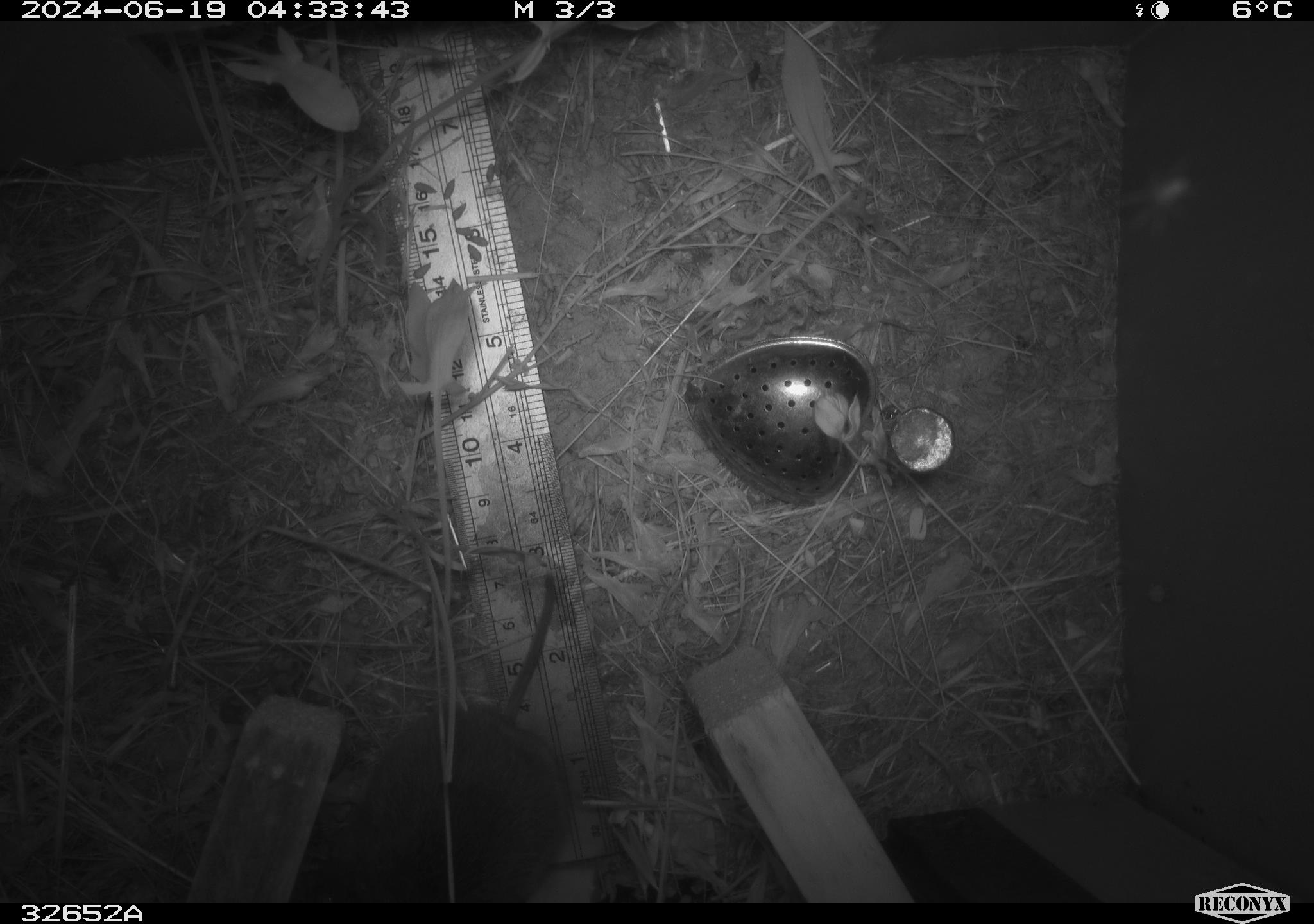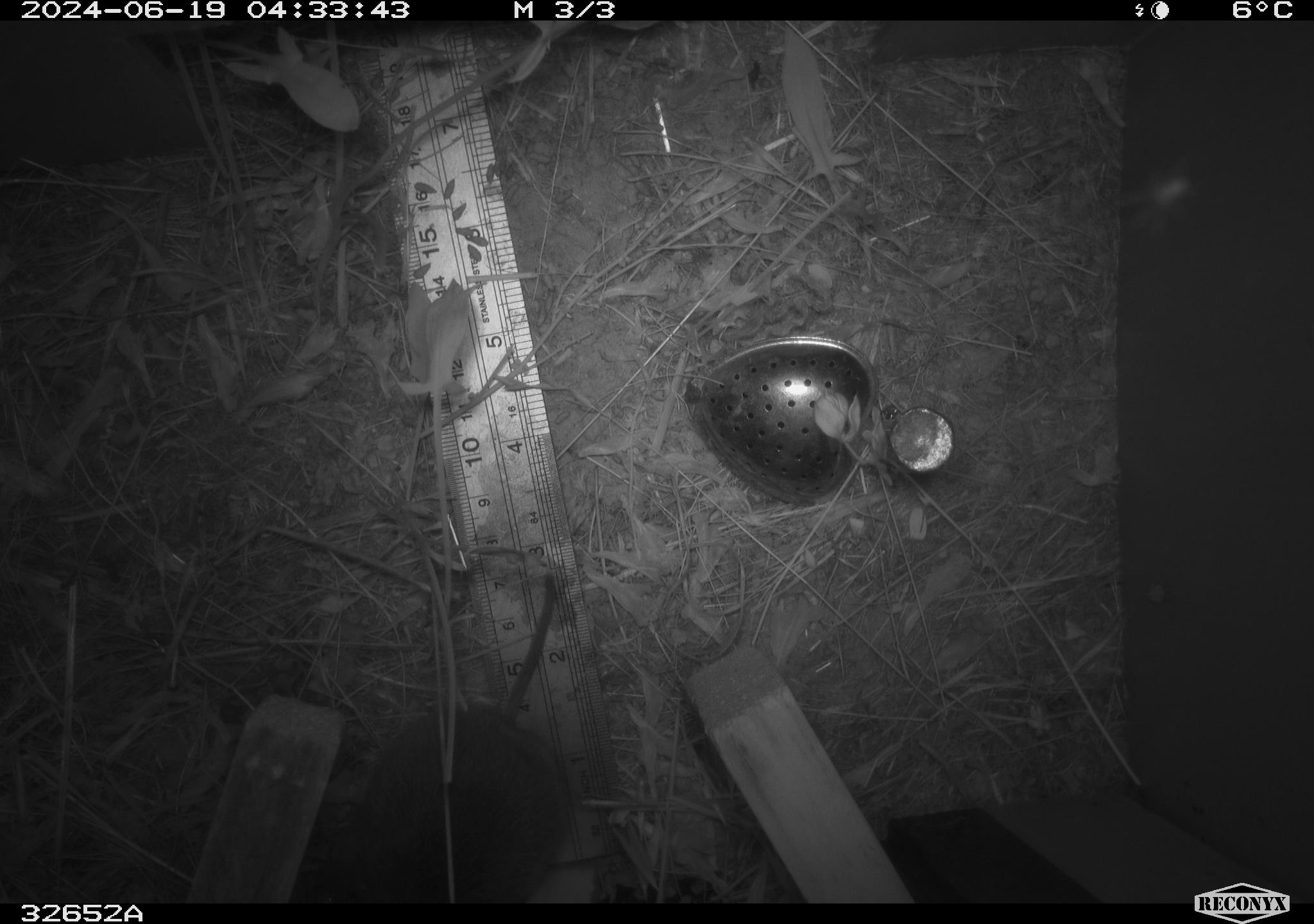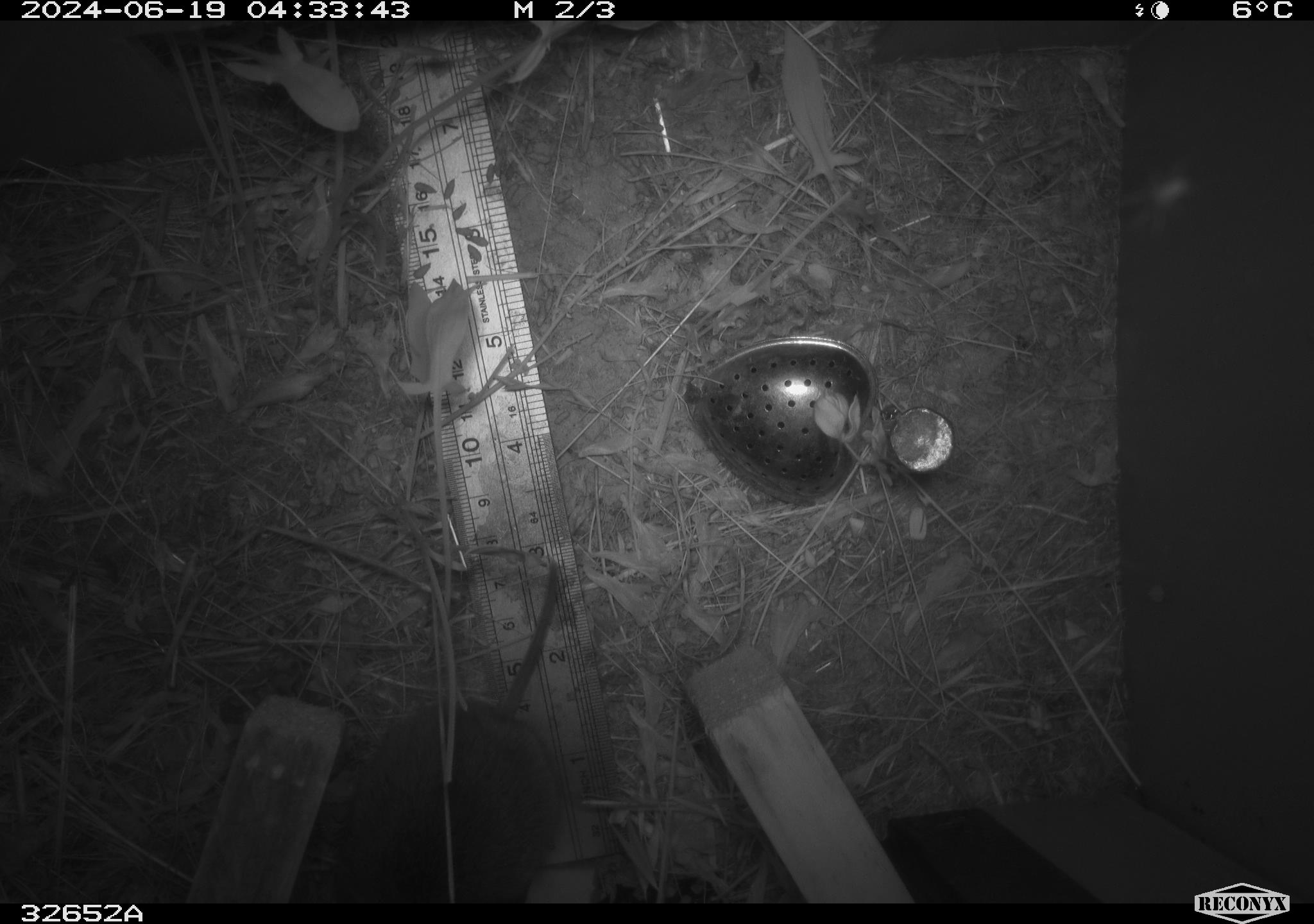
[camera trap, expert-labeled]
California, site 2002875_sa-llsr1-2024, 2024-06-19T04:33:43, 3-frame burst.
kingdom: Animalia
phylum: Chordata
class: Mammalia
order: Rodentia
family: Cricetidae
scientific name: Arvicolinae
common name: voles, lemmings, and muskrats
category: arvicolinae subfamily